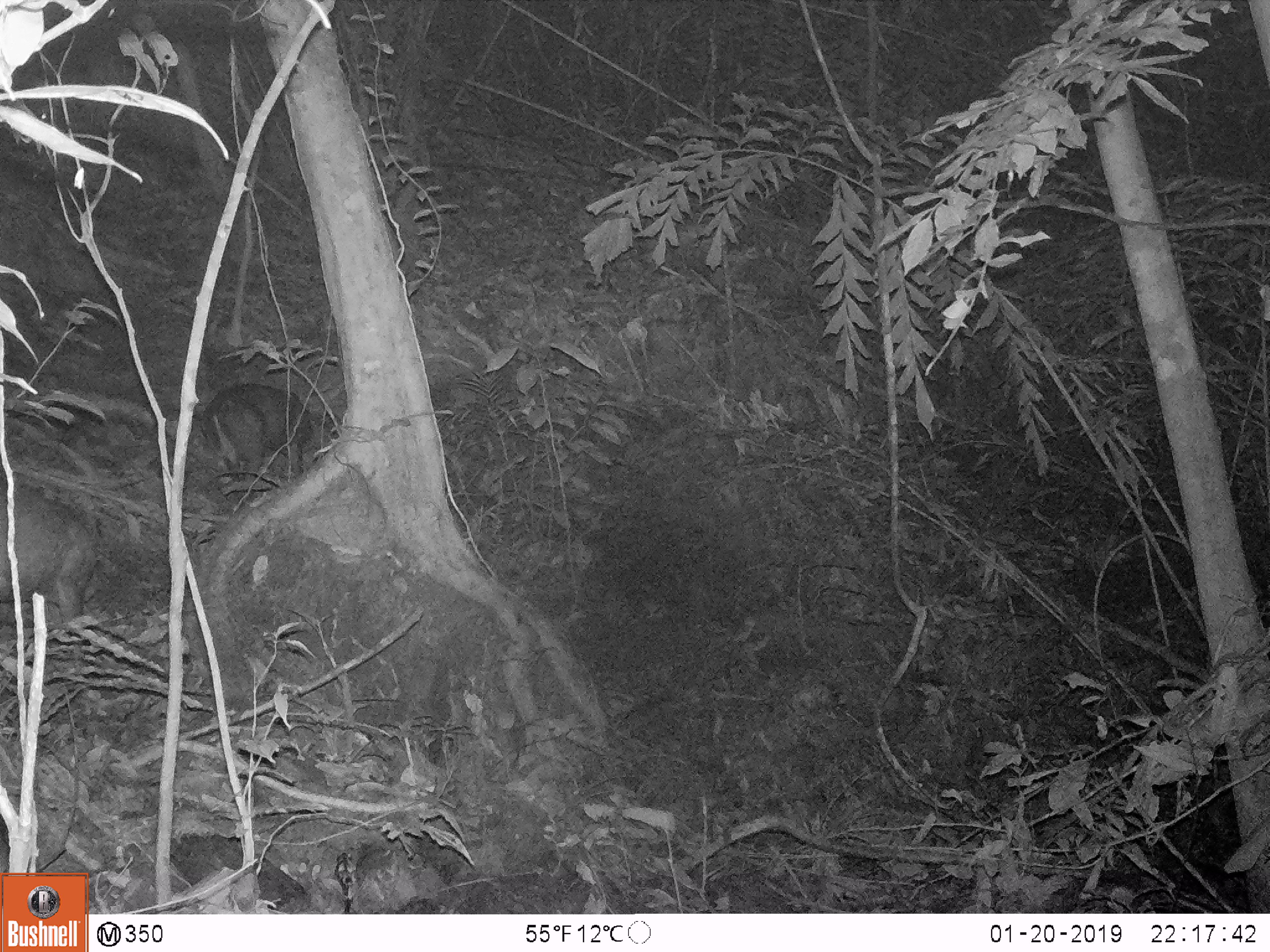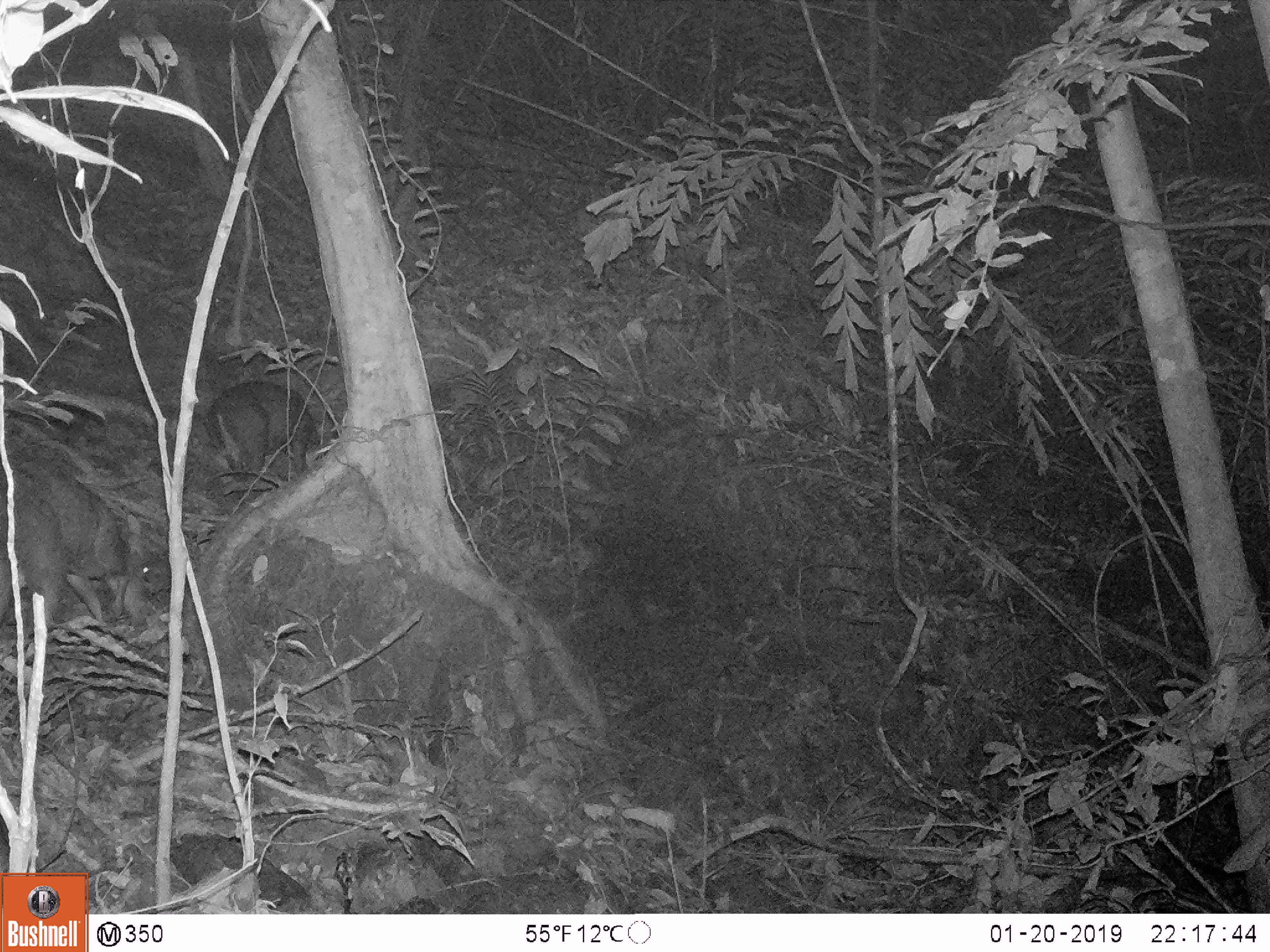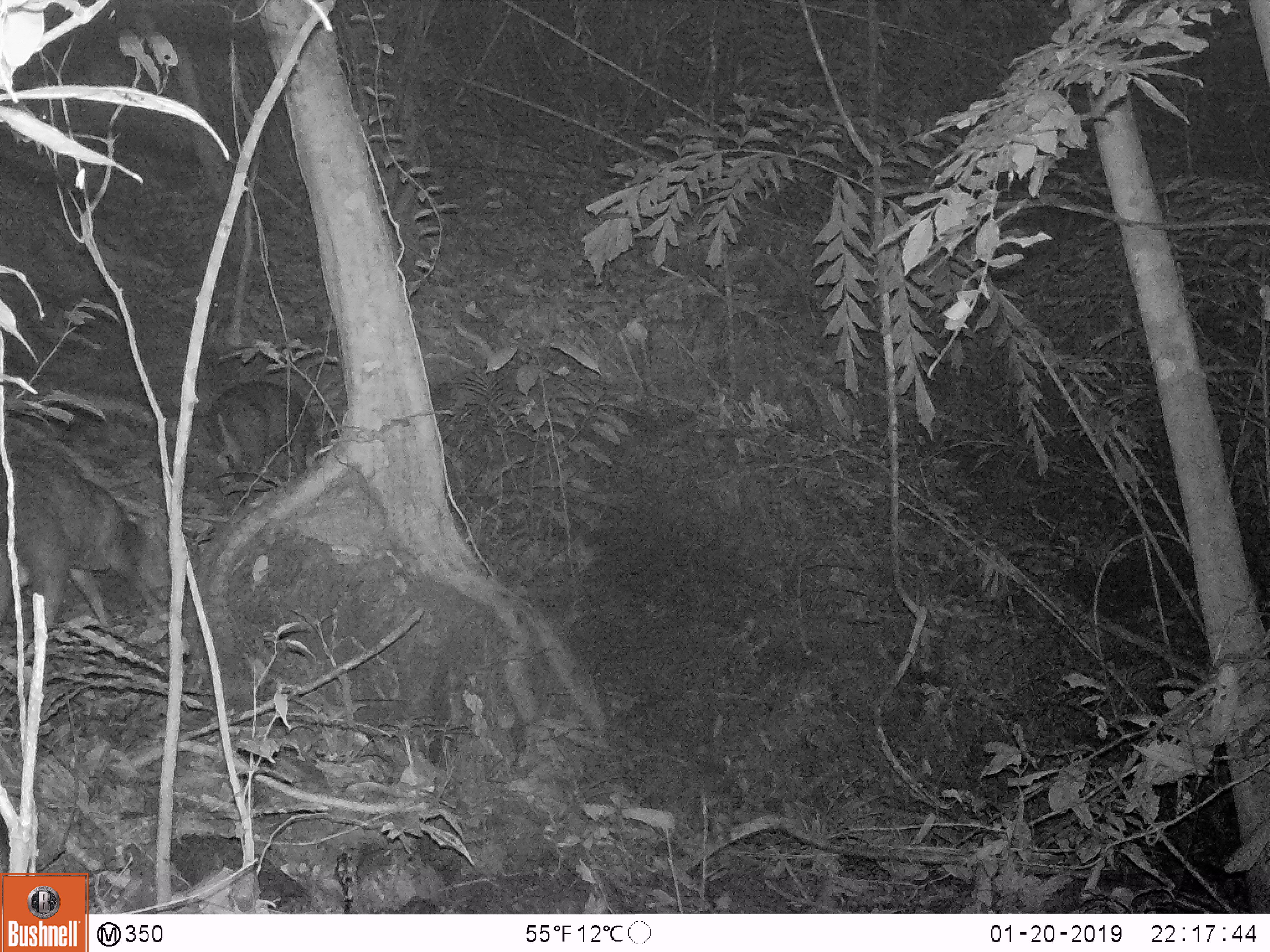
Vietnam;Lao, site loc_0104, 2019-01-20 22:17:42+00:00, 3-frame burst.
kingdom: Animalia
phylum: Chordata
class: Mammalia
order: Artiodactyla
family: Cervidae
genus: Muntiacus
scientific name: Muntiacus rooseveltorum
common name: roosevelt's muntjac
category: roosevelts muntjac group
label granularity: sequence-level